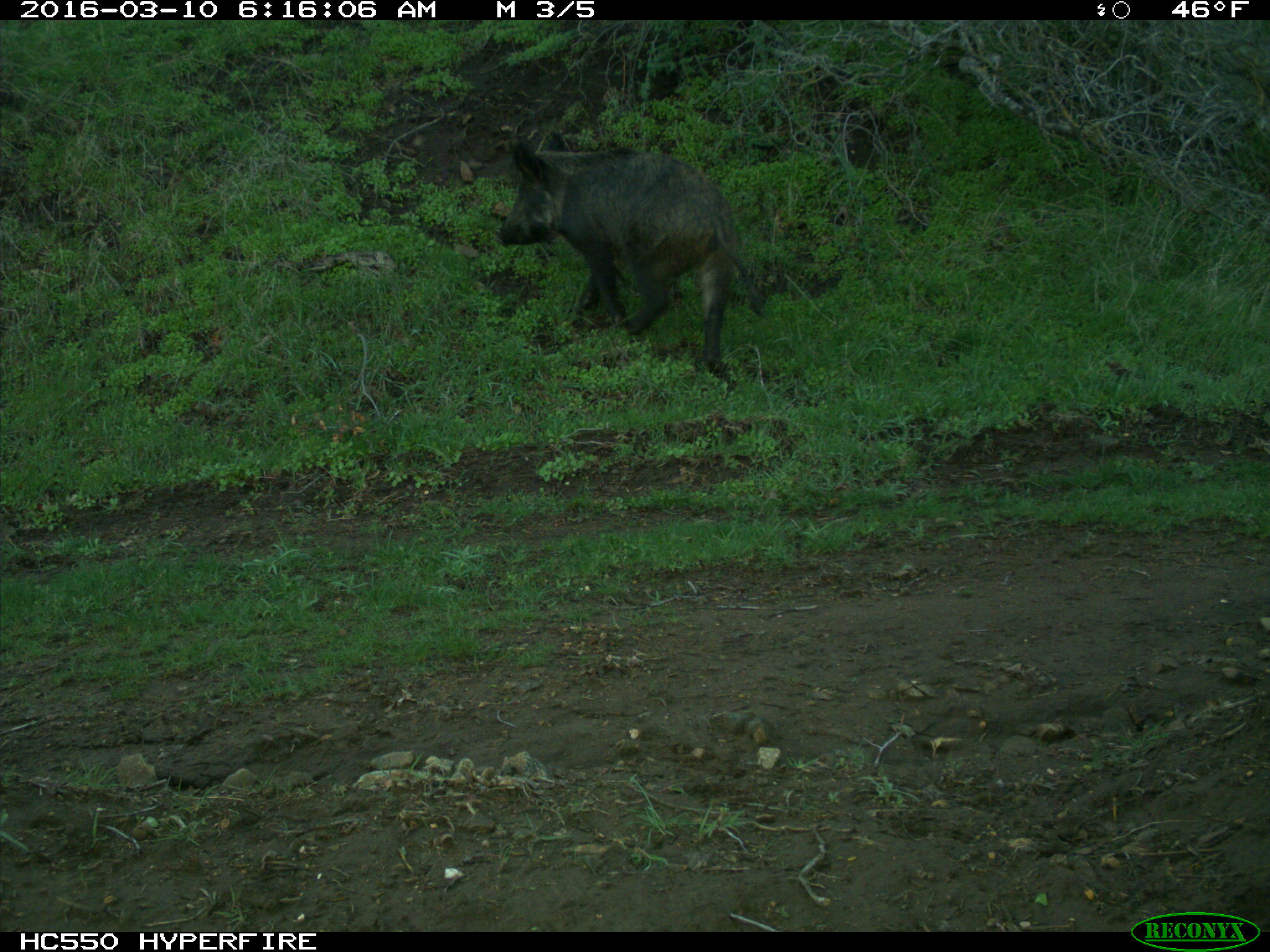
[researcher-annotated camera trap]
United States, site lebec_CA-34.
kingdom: Animalia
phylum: Chordata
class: Mammalia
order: Artiodactyla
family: Suidae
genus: Sus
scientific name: Sus scrofa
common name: wild boar